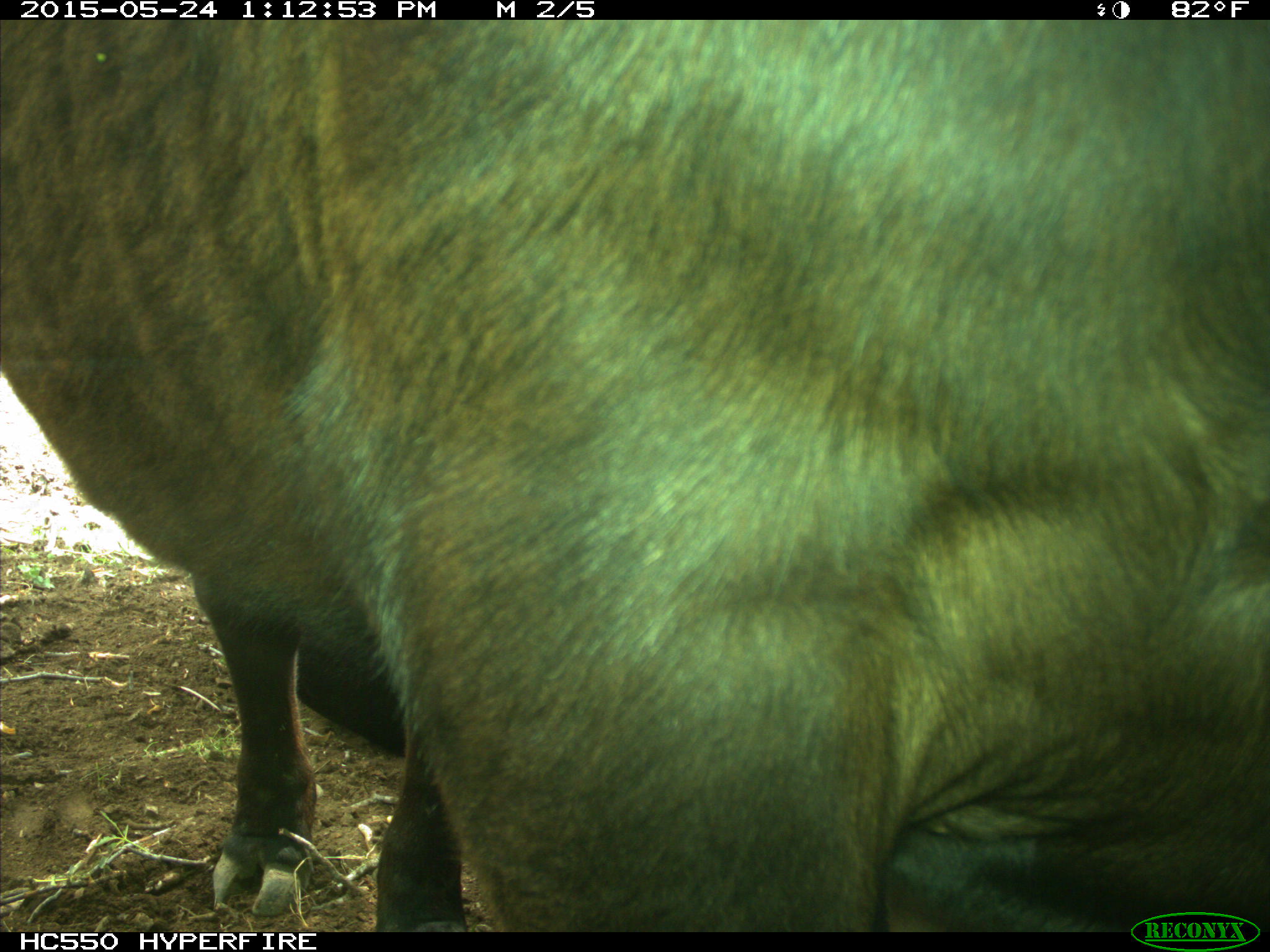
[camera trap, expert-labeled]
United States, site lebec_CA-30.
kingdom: Animalia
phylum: Chordata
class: Mammalia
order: Artiodactyla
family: Bovidae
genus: Bos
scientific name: Bos taurus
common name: domestic cow